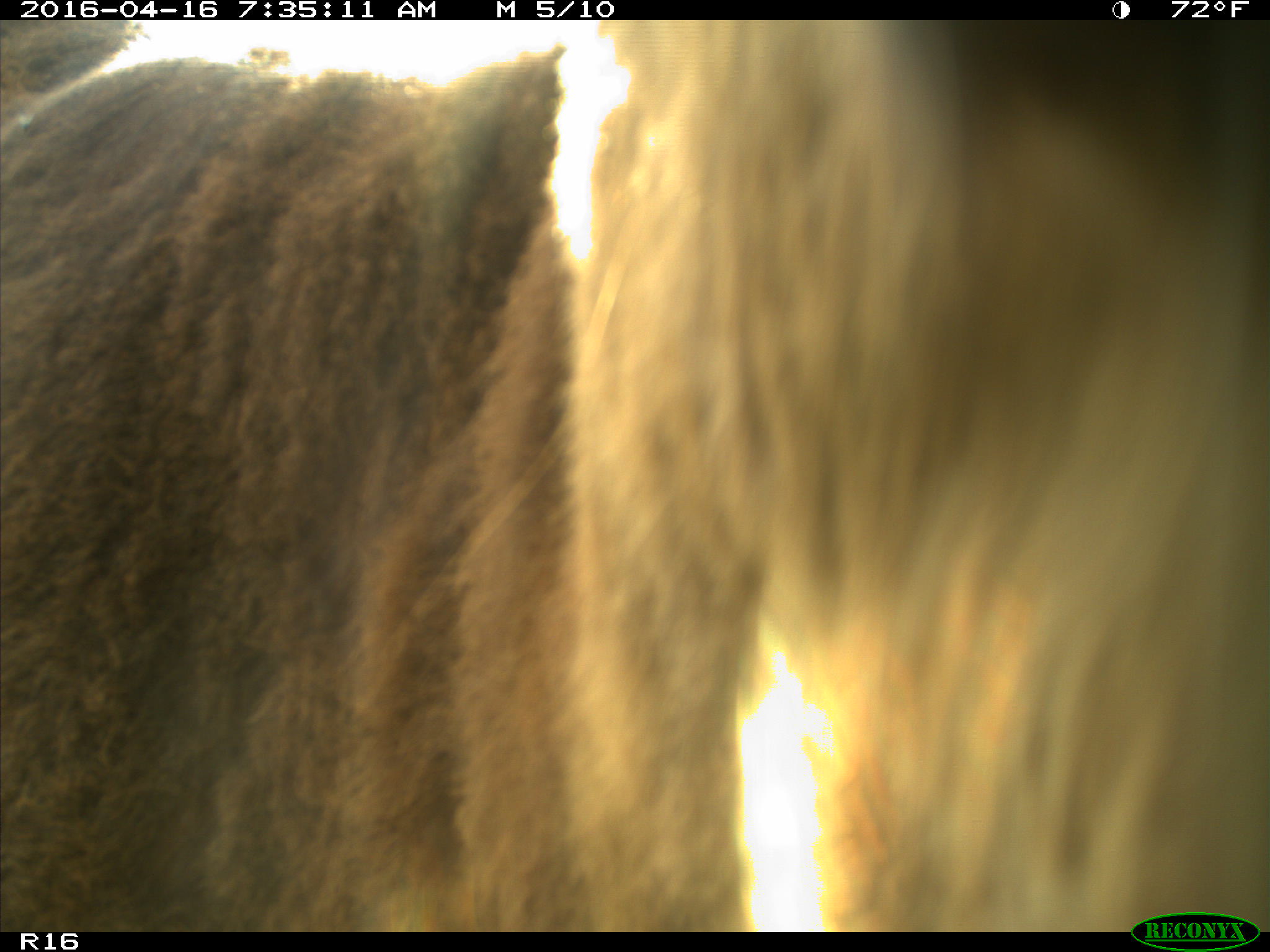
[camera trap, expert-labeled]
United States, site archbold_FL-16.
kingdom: Animalia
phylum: Chordata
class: Mammalia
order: Artiodactyla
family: Bovidae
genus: Bos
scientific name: Bos taurus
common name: domestic cow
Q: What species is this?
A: Bos taurus (domestic cow).